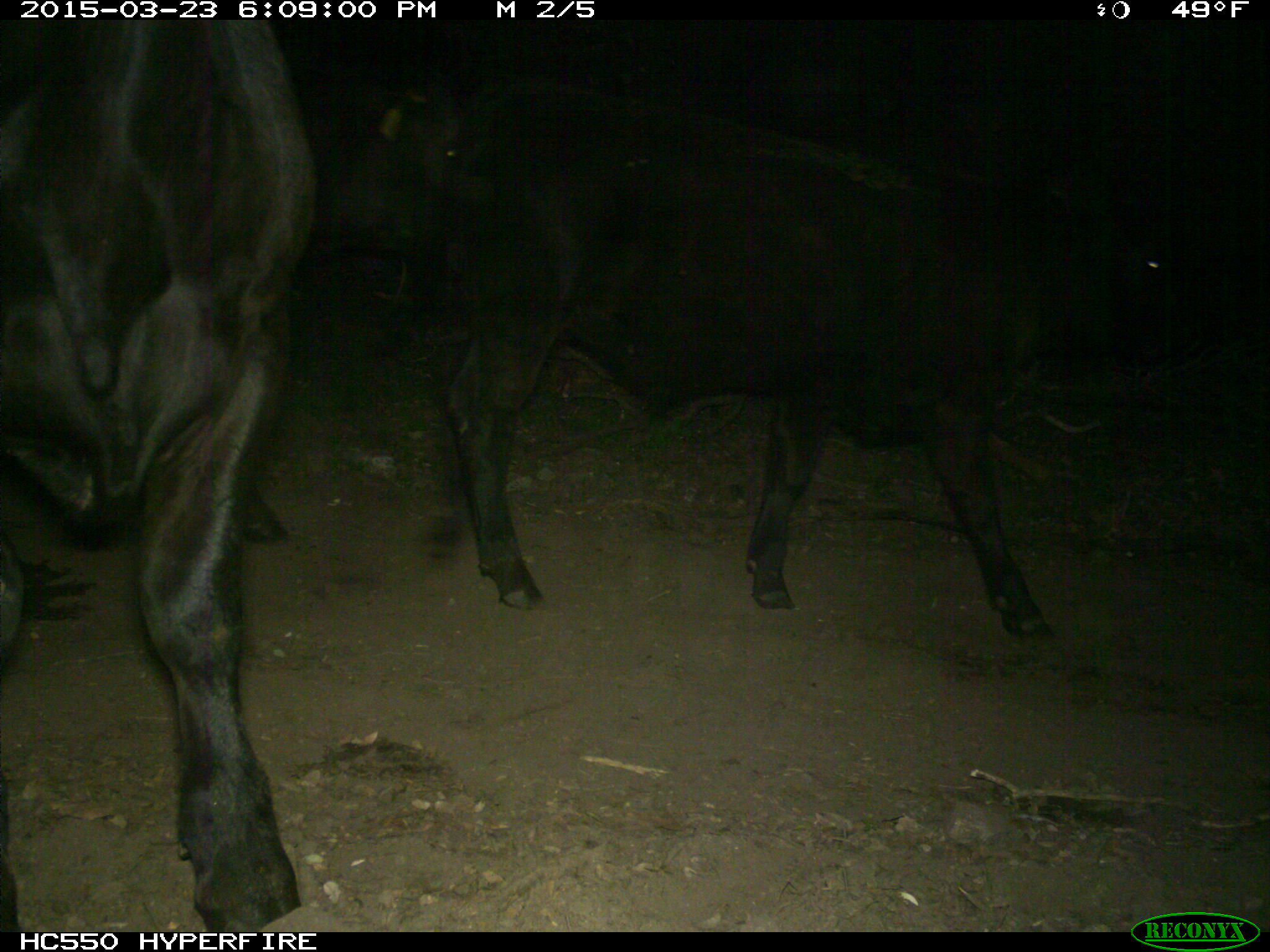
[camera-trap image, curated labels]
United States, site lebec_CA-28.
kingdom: Animalia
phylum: Chordata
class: Mammalia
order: Artiodactyla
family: Bovidae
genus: Bos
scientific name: Bos taurus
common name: domestic cow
Bos taurus (domestic cow).